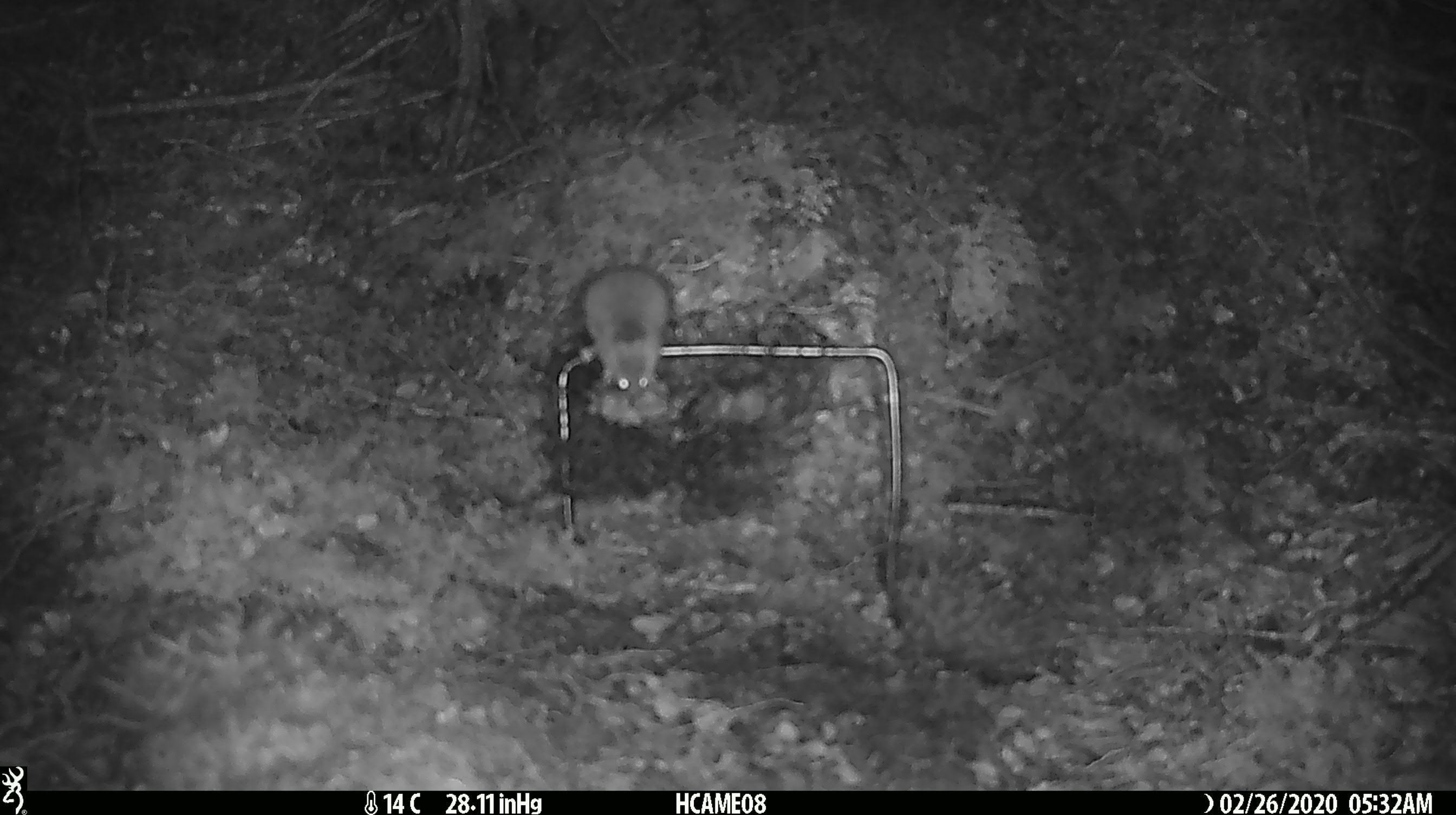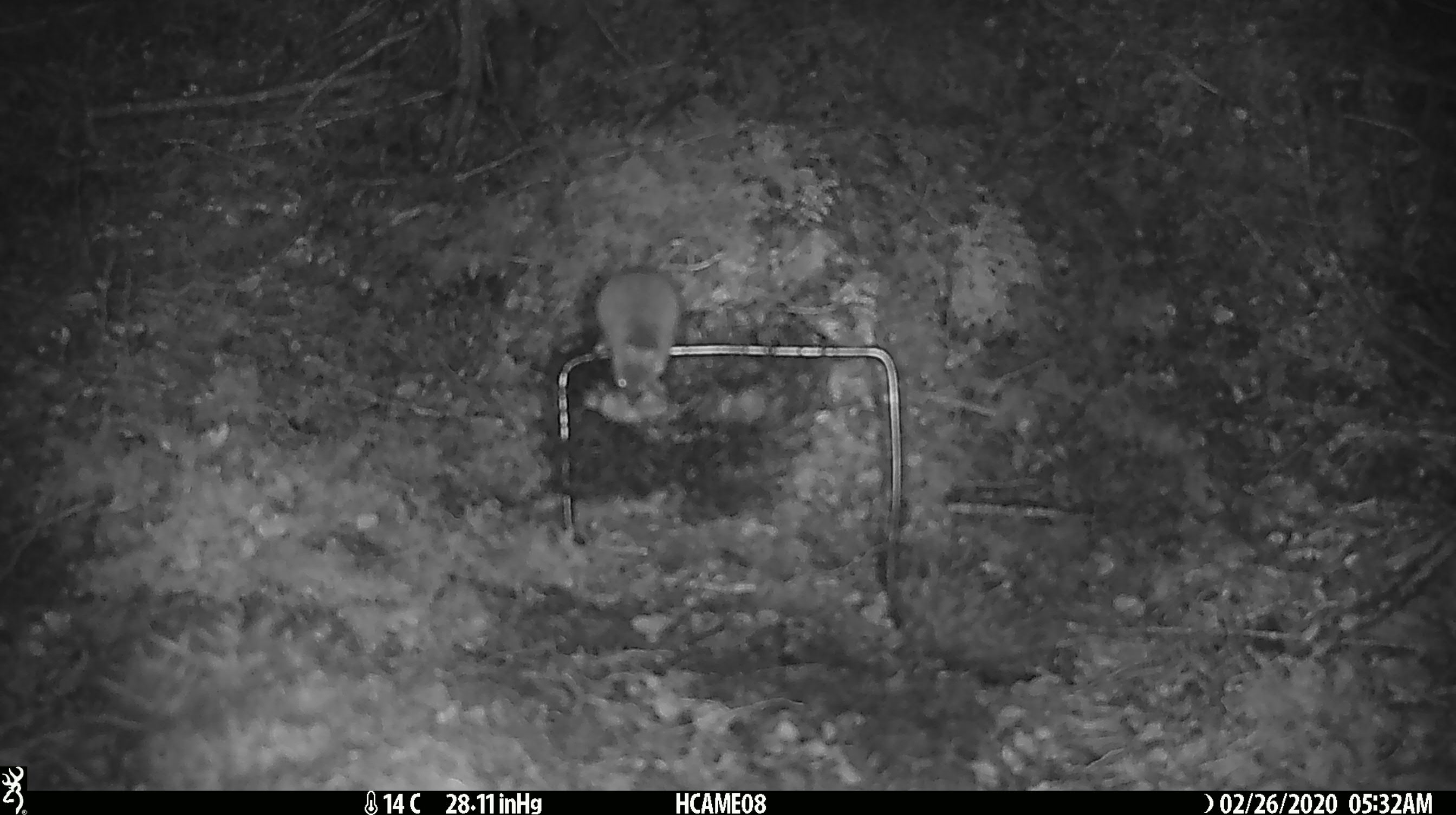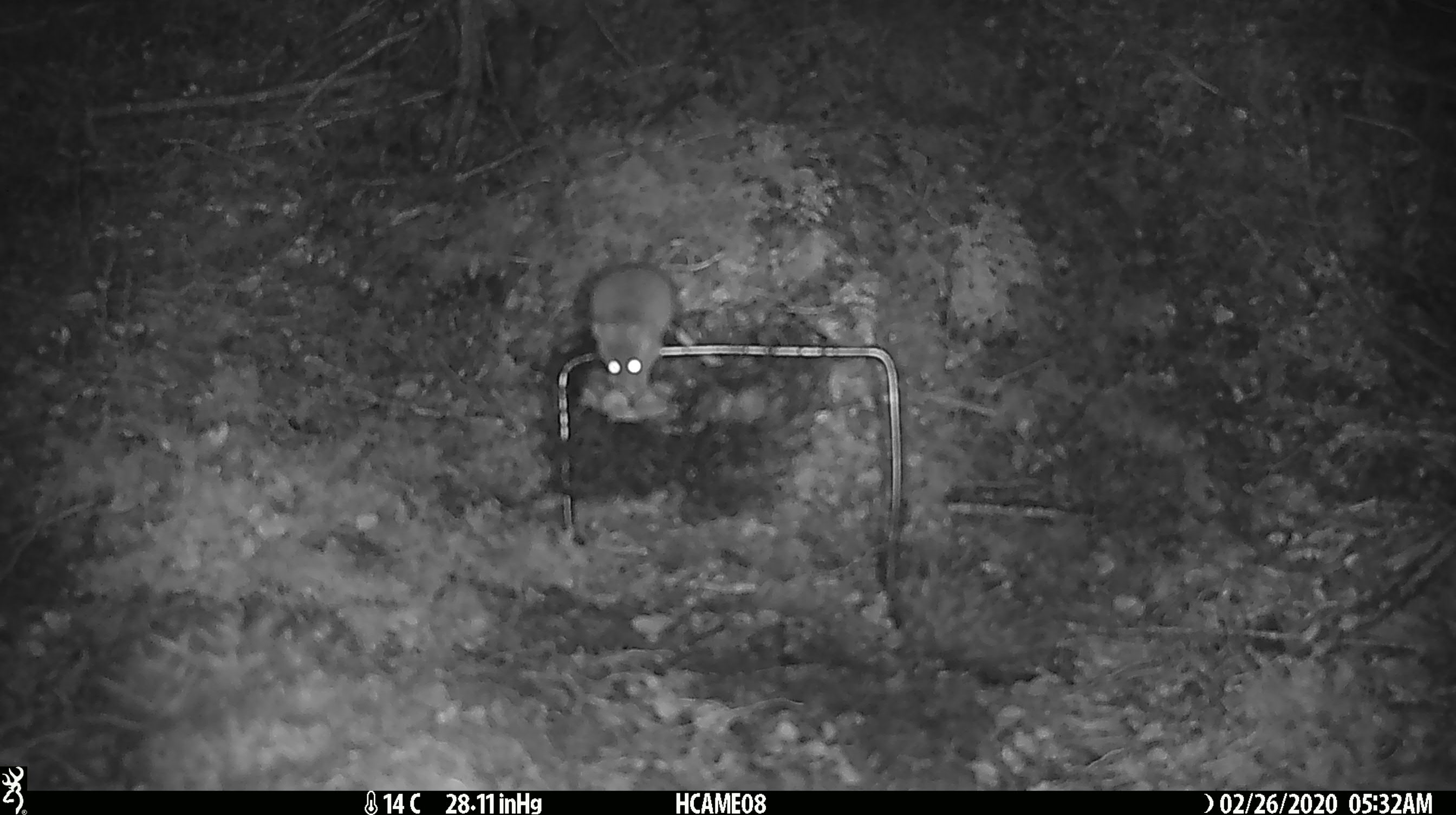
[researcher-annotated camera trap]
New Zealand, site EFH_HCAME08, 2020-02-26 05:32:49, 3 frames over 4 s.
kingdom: Animalia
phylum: Chordata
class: Mammalia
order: Rodentia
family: Muridae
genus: Mus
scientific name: Mus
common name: mouse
Mouse (Mus).